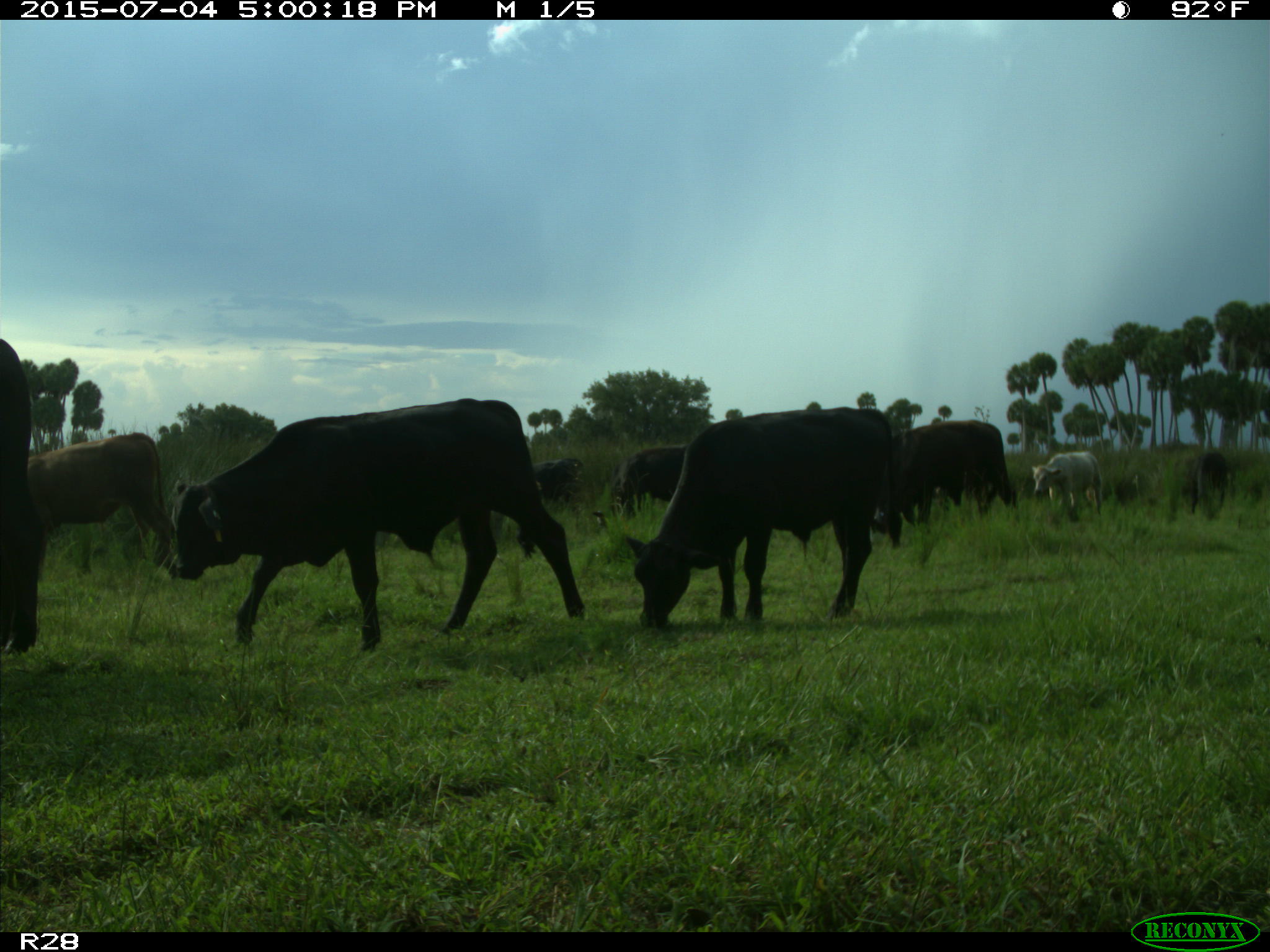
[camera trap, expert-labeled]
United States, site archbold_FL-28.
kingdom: Animalia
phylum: Chordata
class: Mammalia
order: Artiodactyla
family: Bovidae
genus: Bos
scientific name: Bos taurus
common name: domestic cow